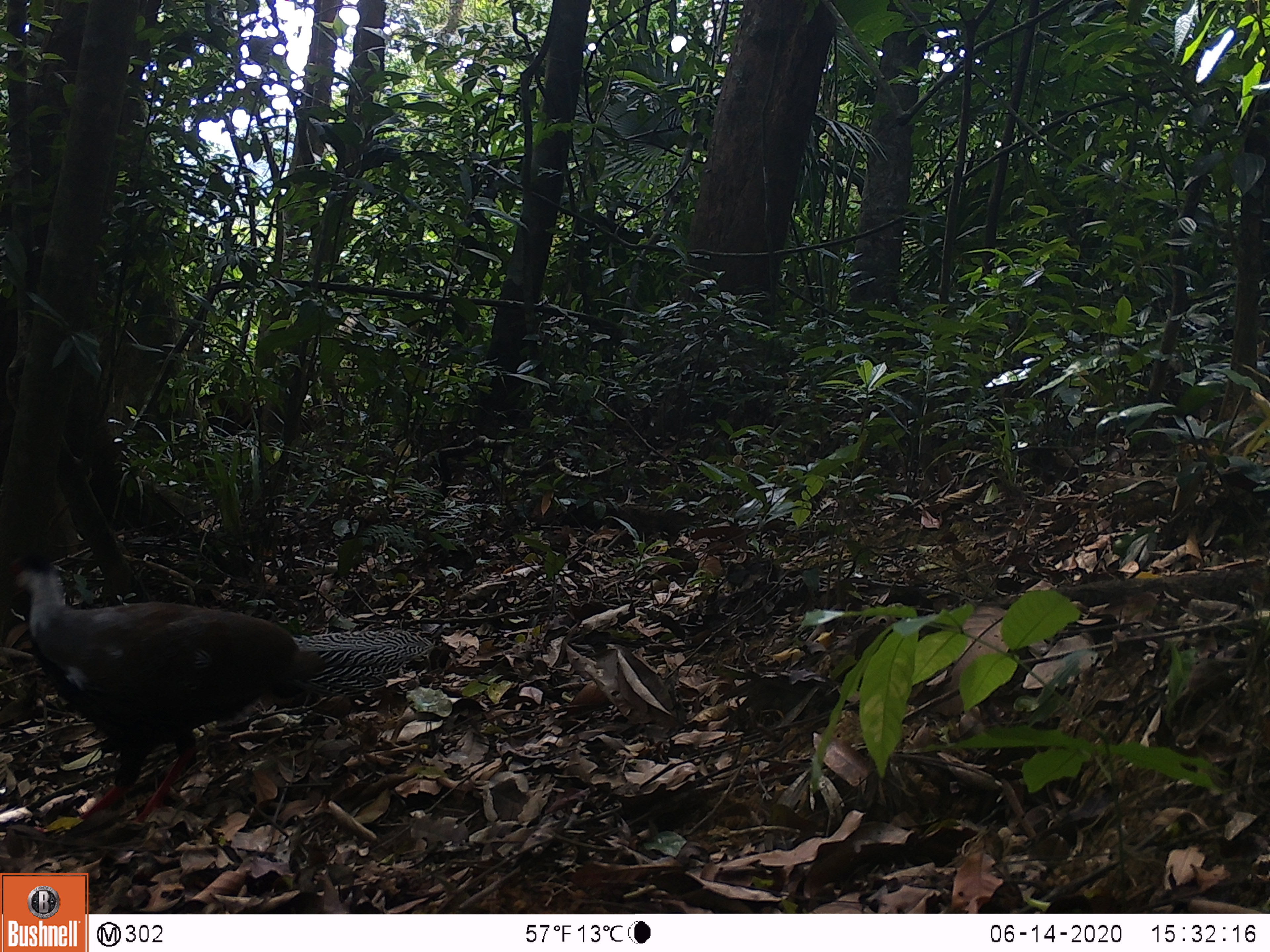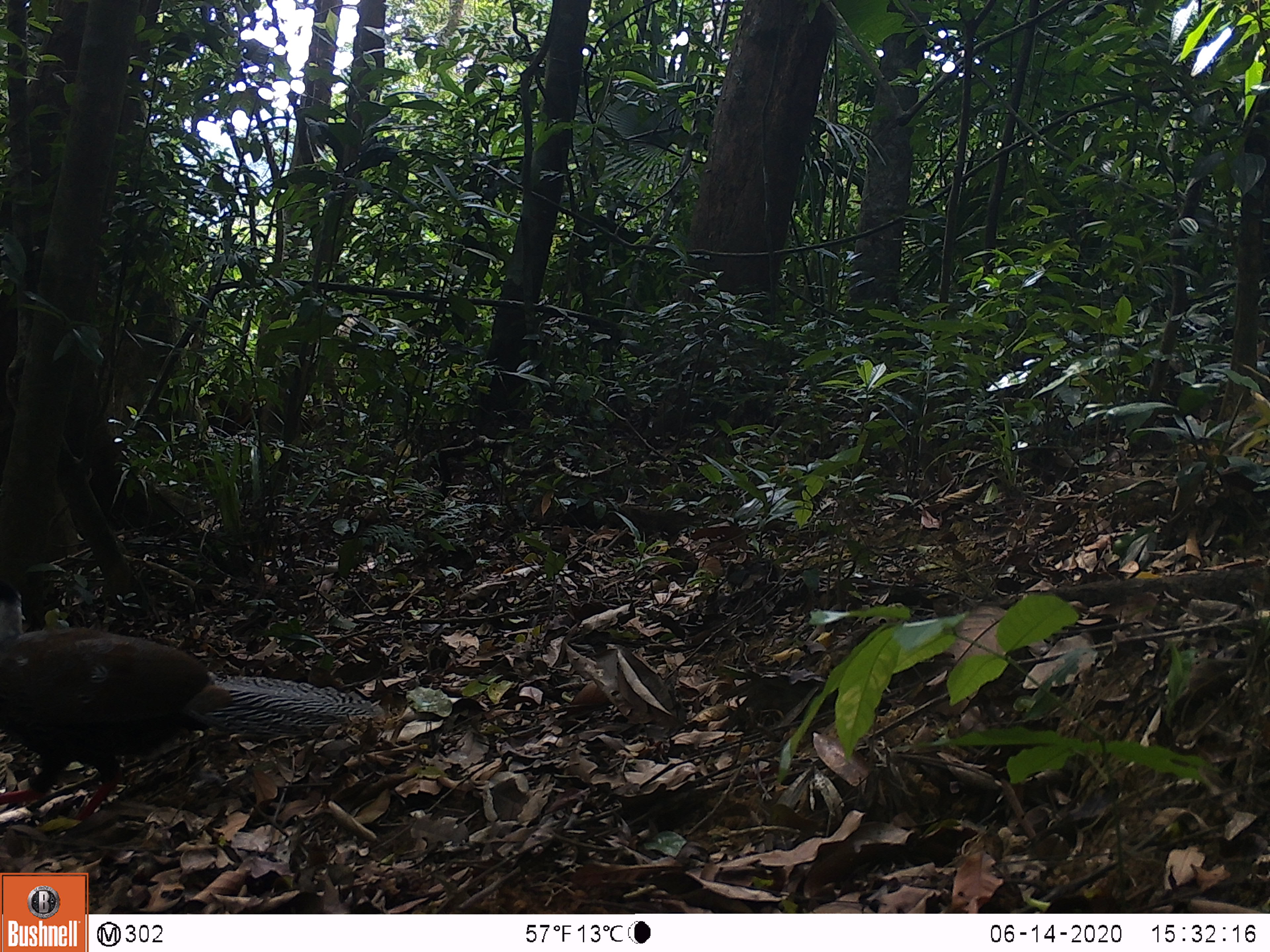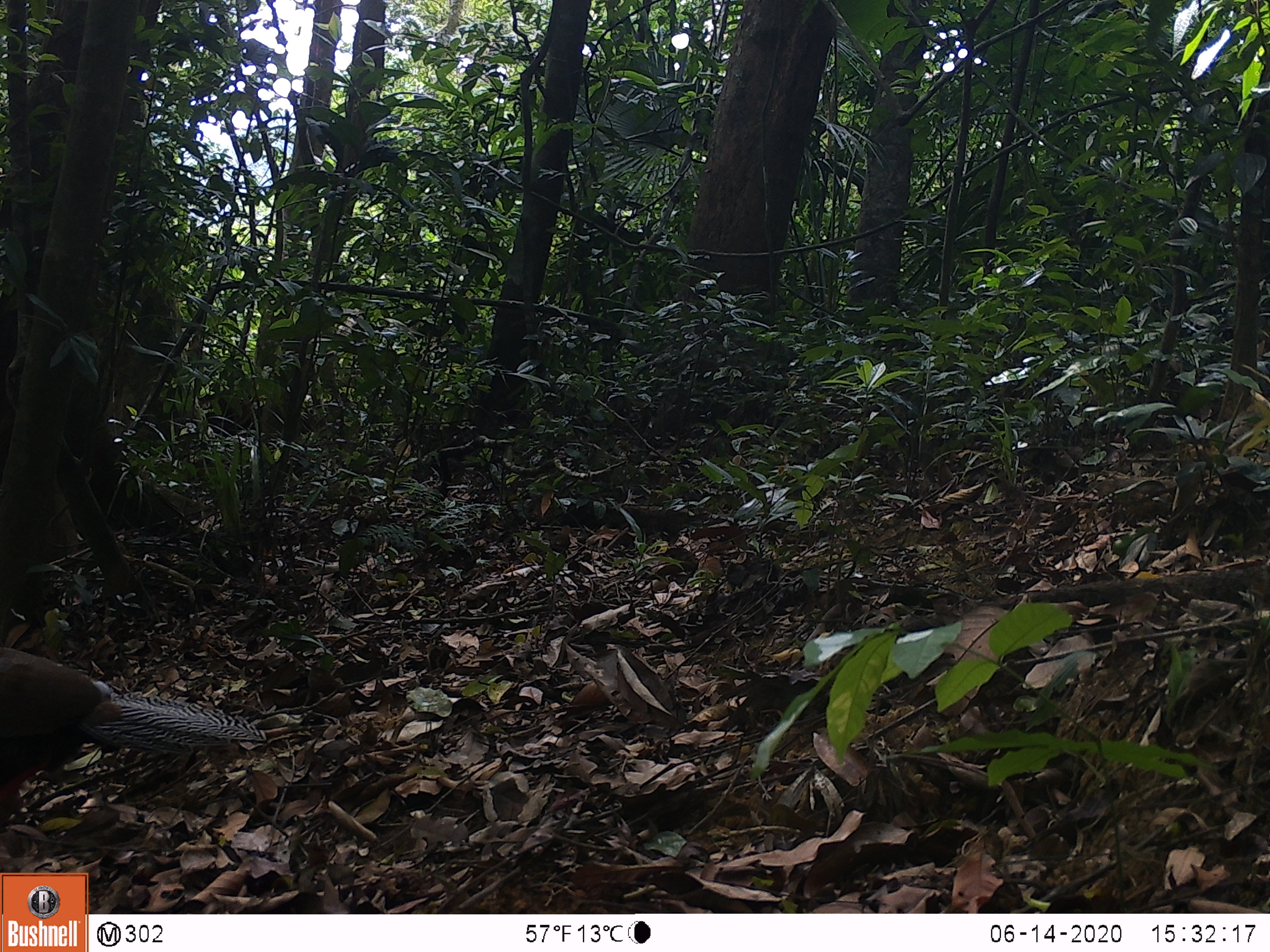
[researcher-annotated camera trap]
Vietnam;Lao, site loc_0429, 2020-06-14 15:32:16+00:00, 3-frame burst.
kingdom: Animalia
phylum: Chordata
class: Aves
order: Galliformes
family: Phasianidae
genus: Lophura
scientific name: Lophura nycthemera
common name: silver pheasant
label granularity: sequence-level